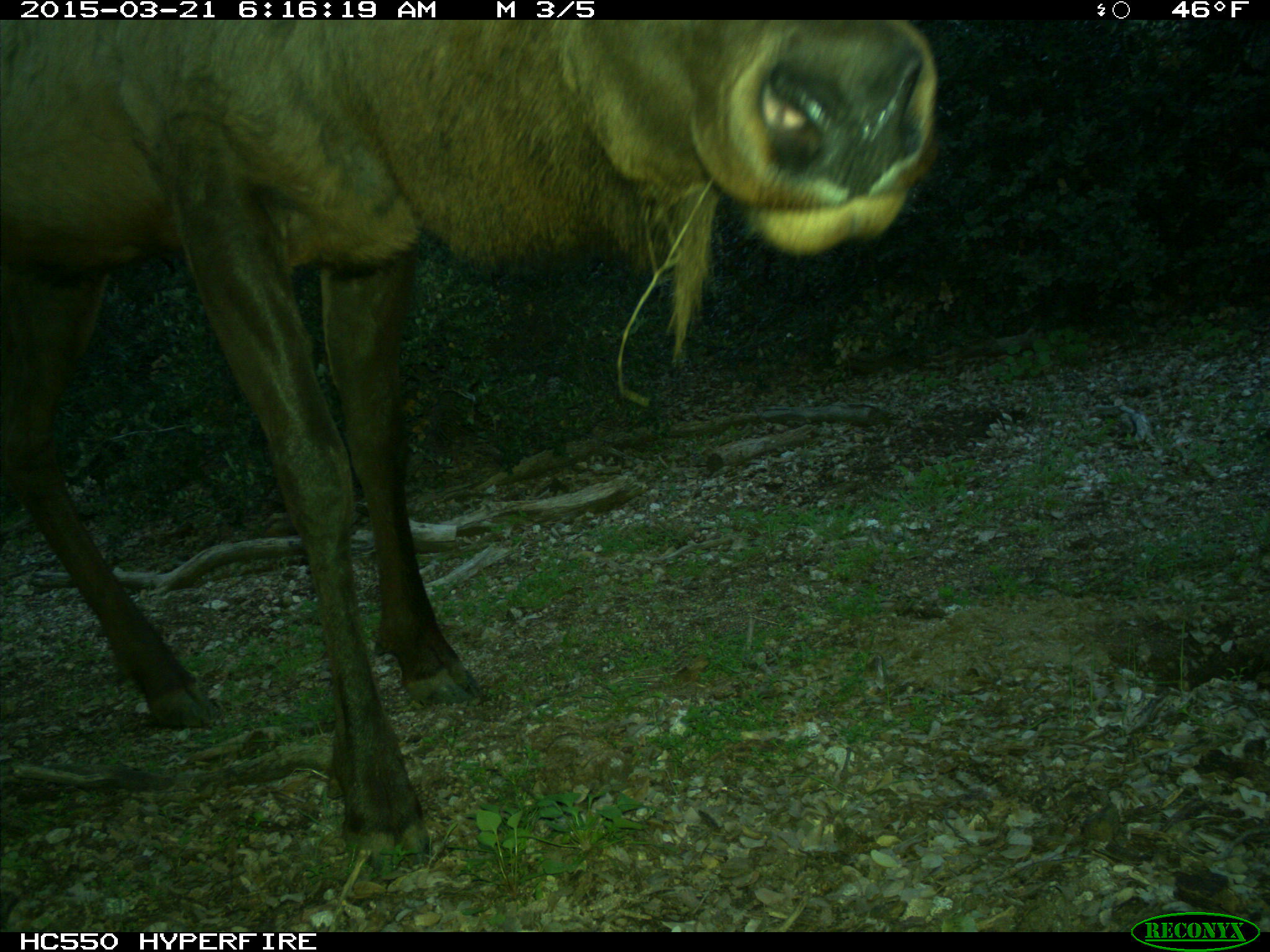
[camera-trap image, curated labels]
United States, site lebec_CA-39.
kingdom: Animalia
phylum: Chordata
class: Mammalia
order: Artiodactyla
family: Cervidae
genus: Cervus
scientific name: Cervus canadensis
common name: elk